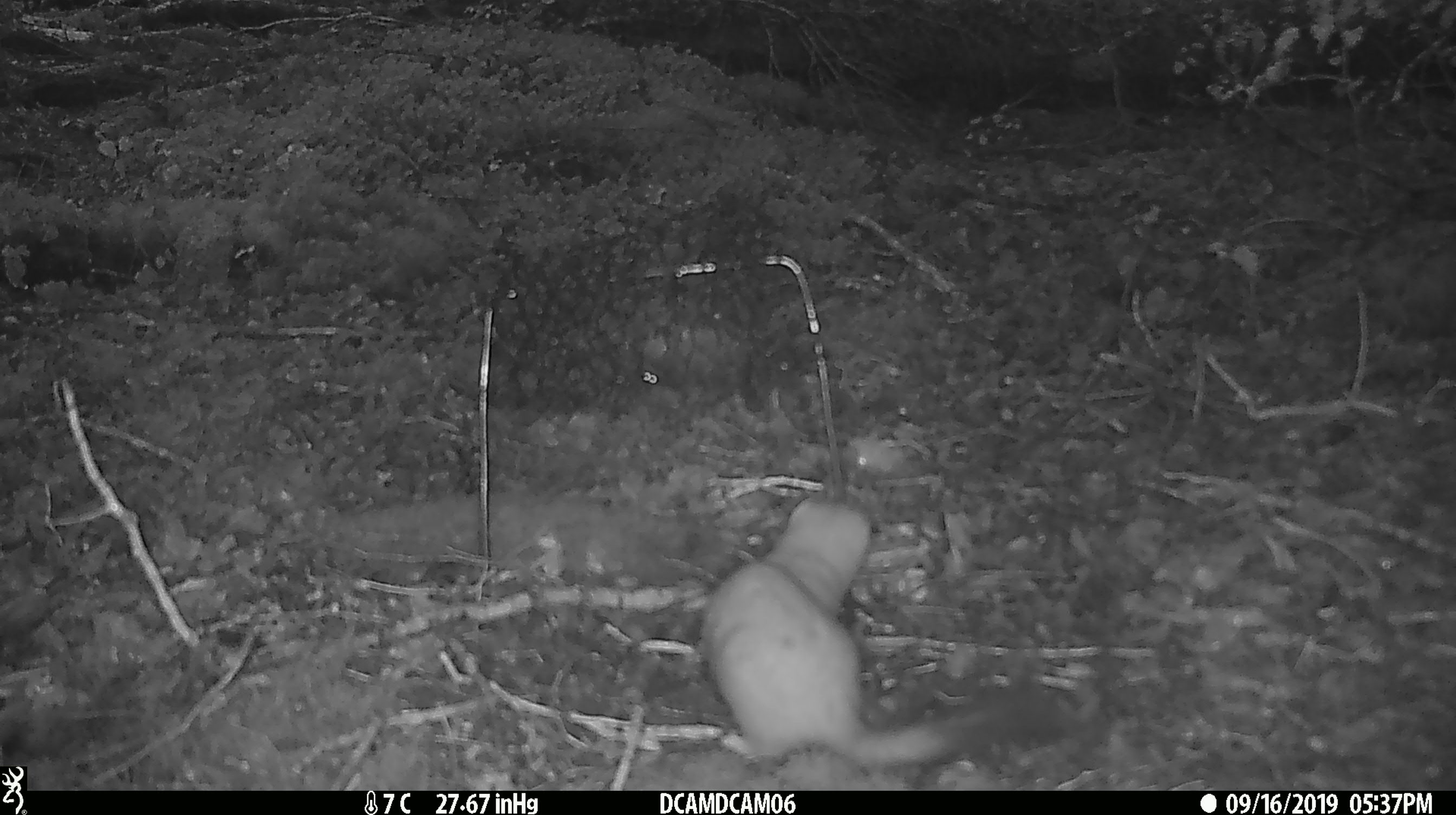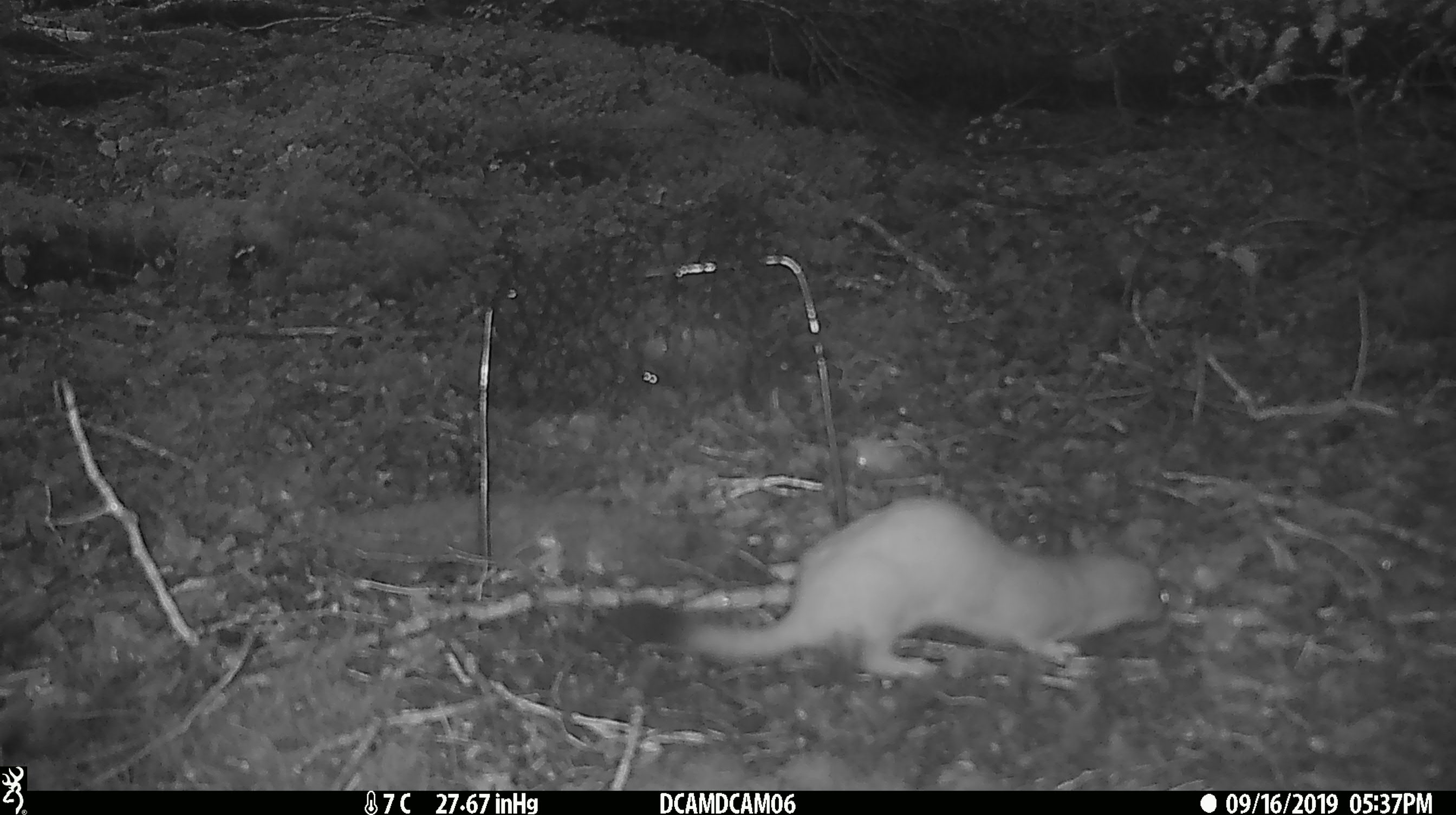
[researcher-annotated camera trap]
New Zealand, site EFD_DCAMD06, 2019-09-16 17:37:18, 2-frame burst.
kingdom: Animalia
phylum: Chordata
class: Mammalia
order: Carnivora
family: Mustelidae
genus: Mustela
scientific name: Mustela erminea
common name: stoat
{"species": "stoat (Mustela erminea)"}